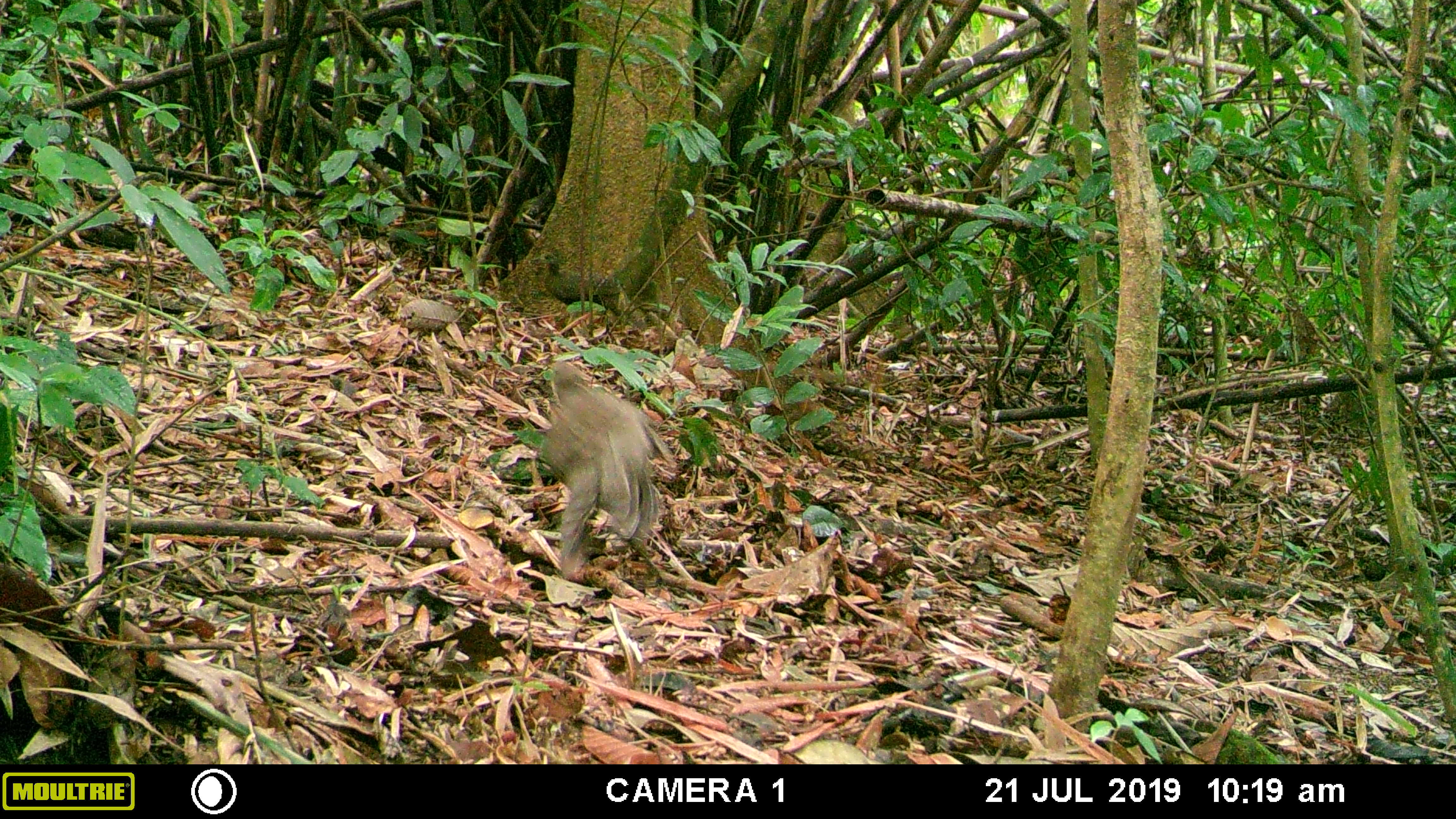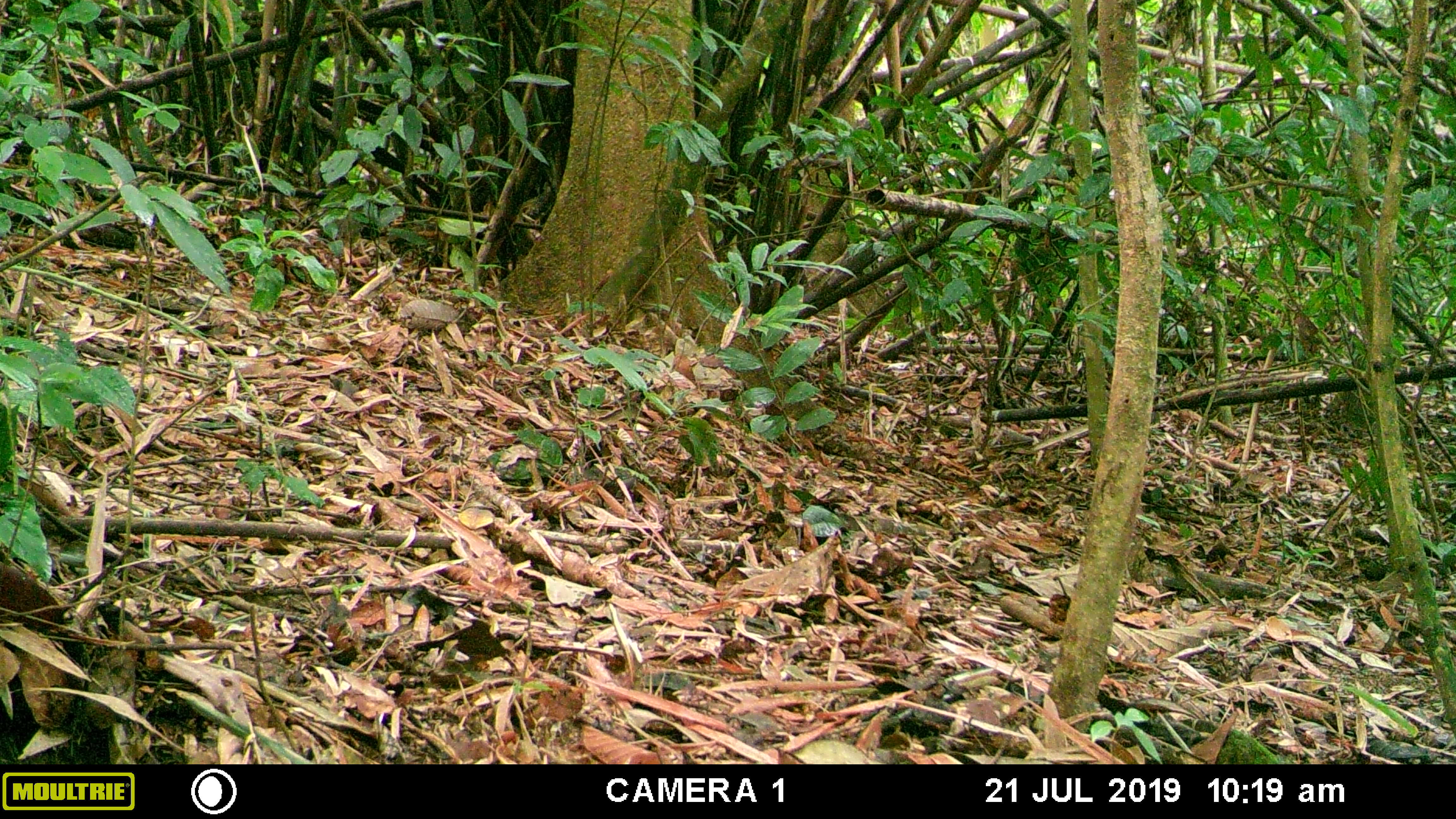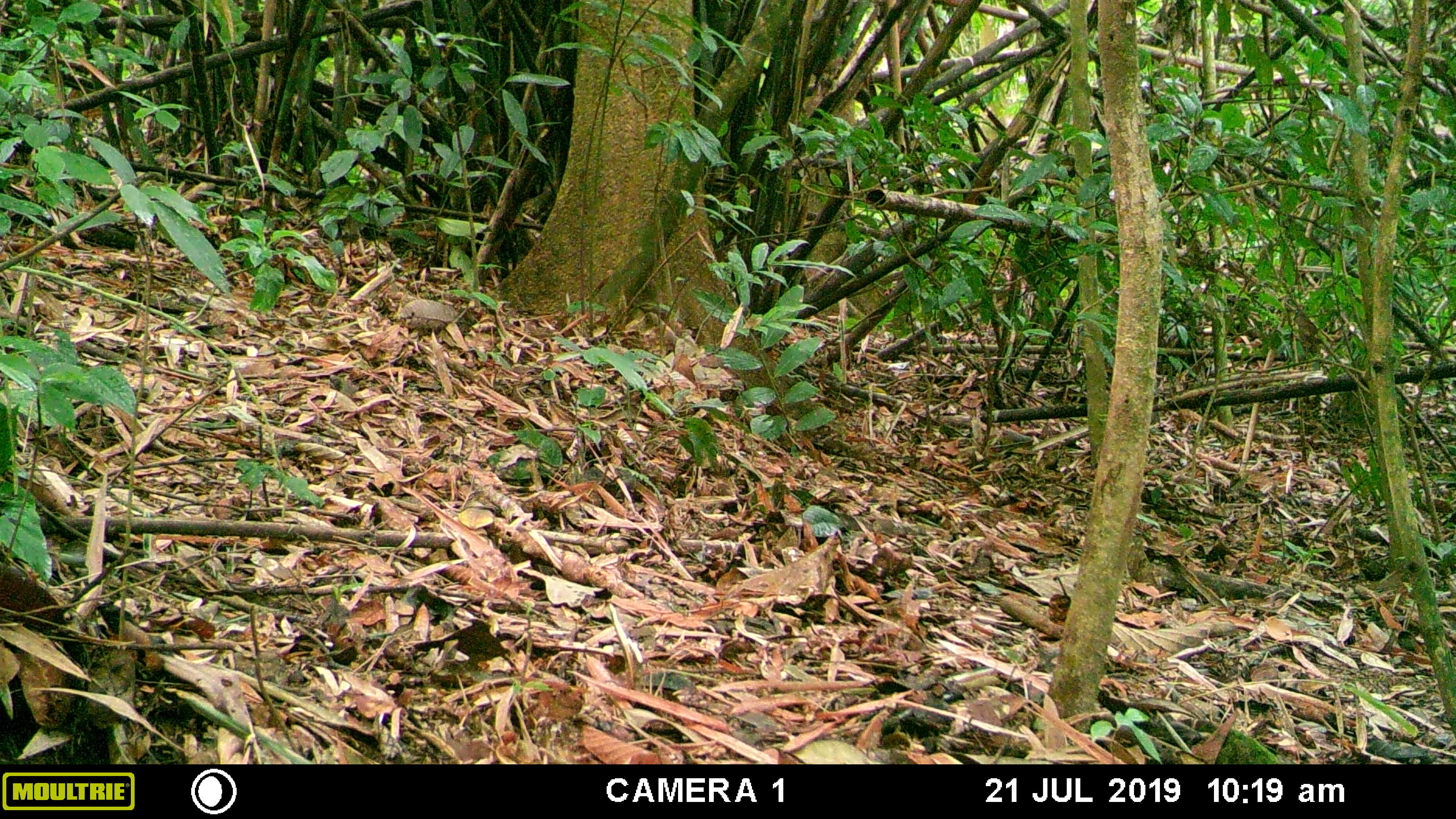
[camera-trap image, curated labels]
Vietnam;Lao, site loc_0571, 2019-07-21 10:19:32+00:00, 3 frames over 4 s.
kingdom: Animalia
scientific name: Animalia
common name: animal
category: unidentified animal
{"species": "unidentified animal (animal) (Animalia)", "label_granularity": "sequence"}